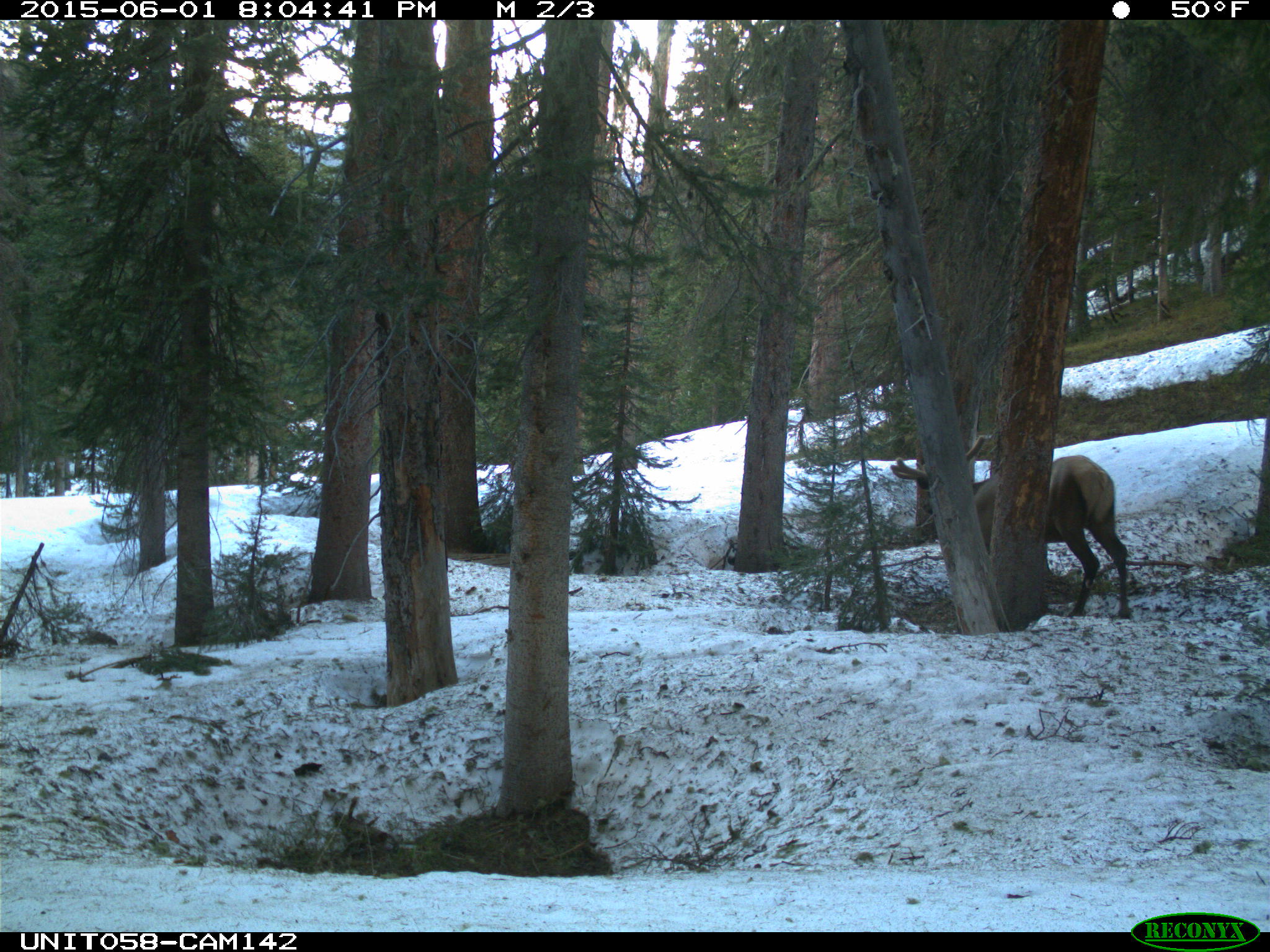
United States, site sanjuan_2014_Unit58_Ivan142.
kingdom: Animalia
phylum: Chordata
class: Mammalia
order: Artiodactyla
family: Cervidae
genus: Cervus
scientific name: Cervus elaphus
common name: red deer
Cervus elaphus (red deer).